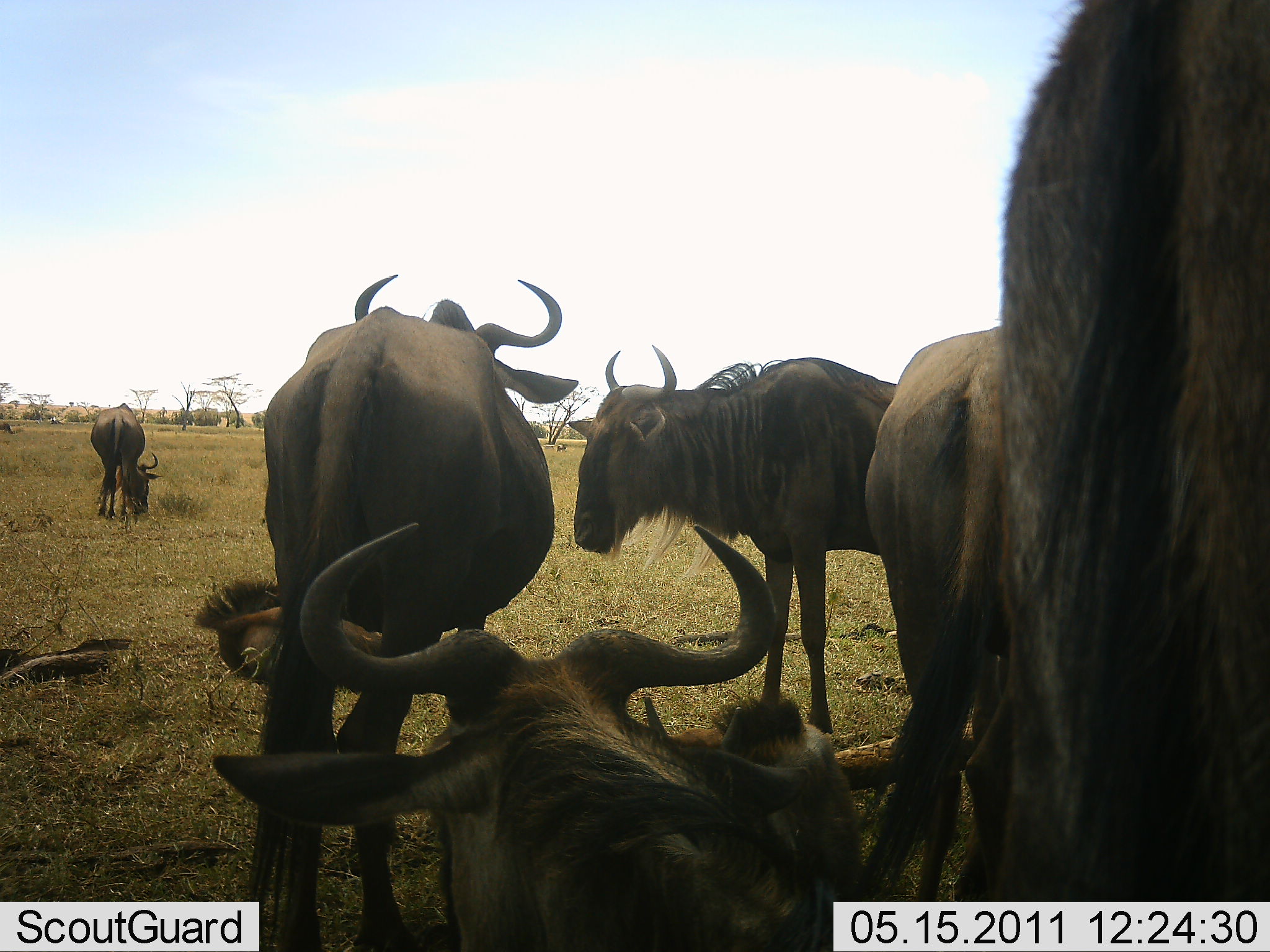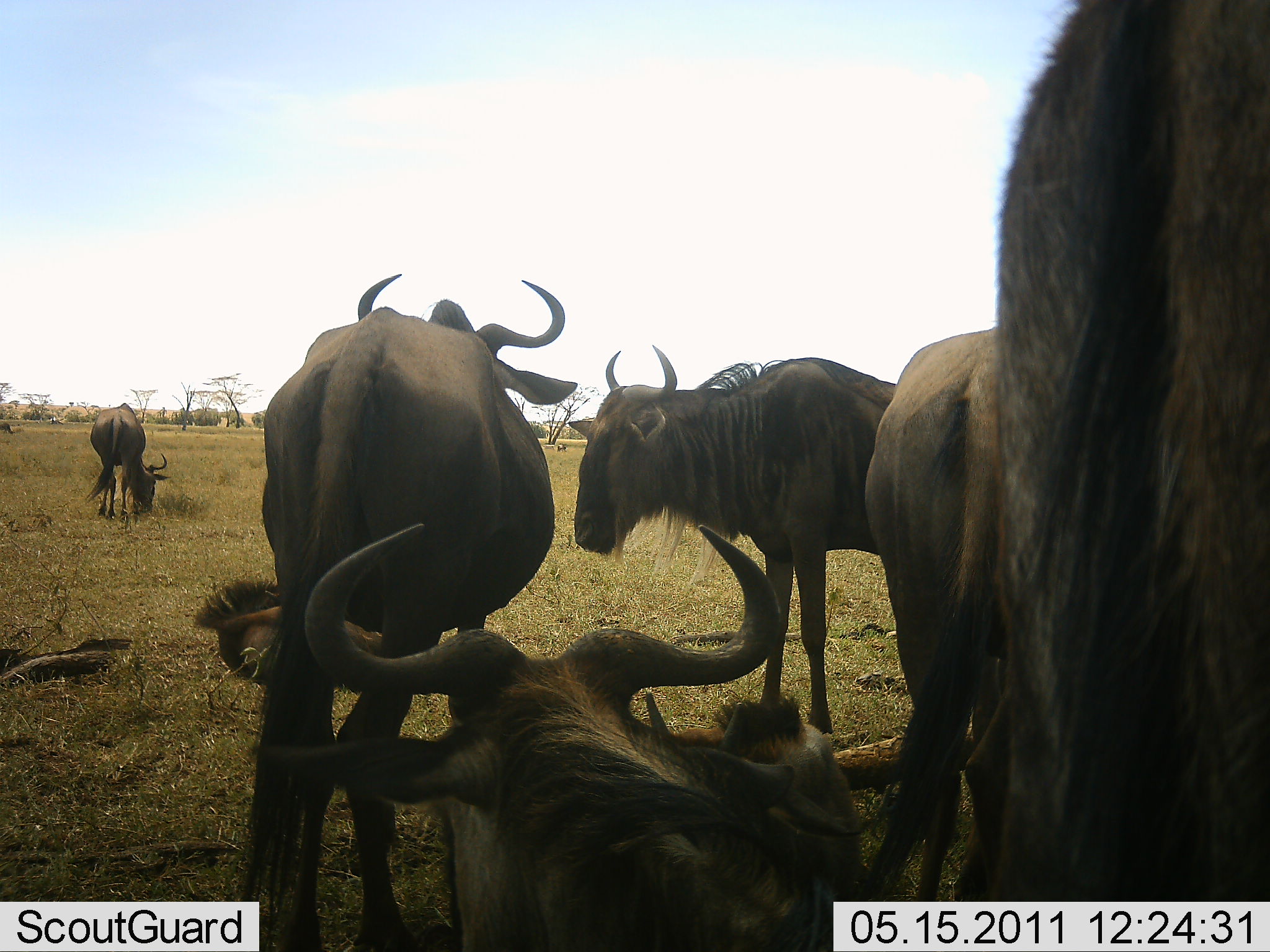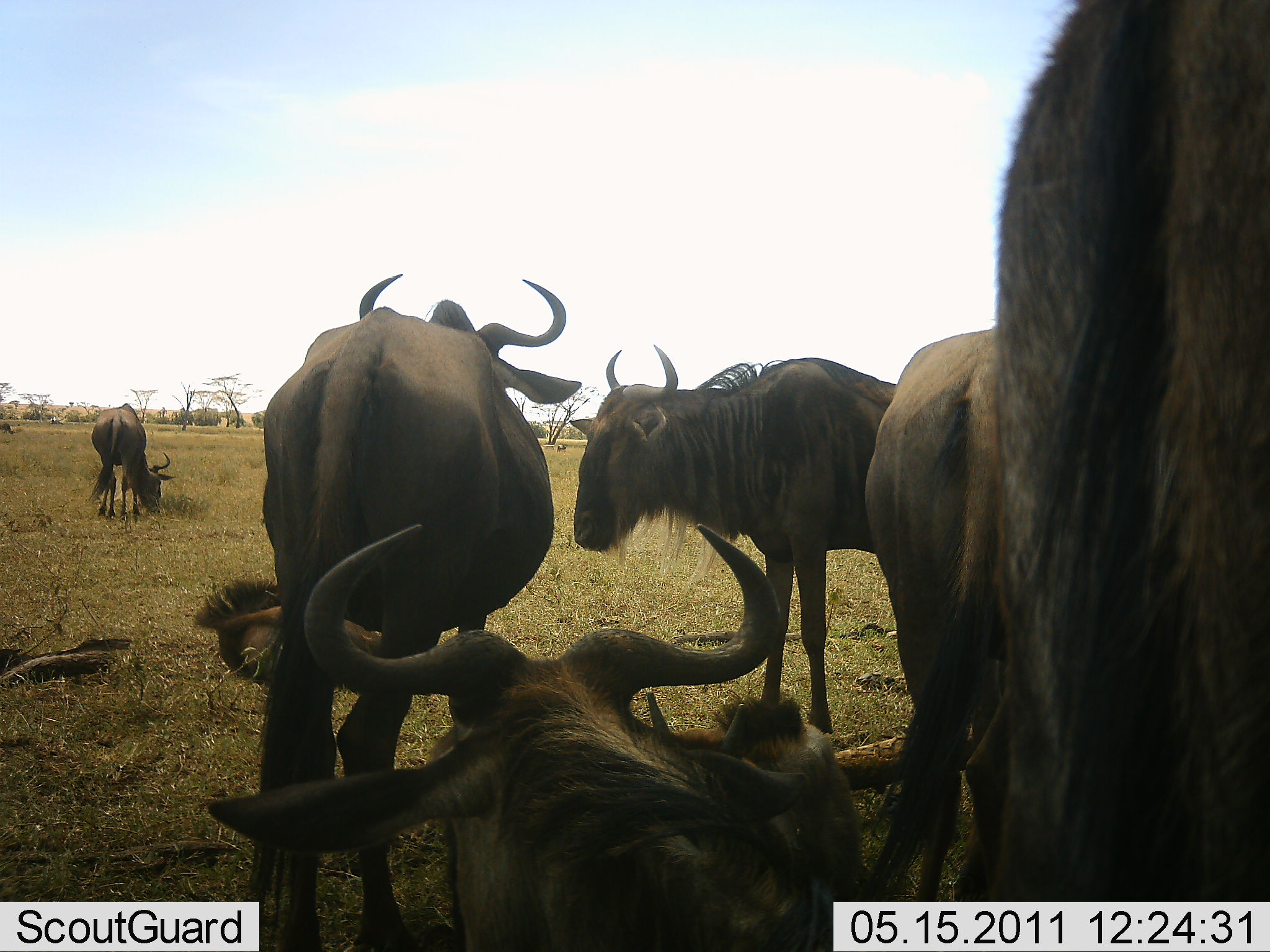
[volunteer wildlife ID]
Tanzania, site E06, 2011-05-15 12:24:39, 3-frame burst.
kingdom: Animalia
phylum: Chordata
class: Mammalia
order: Artiodactyla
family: Bovidae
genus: Connochaetes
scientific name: Connochaetes taurinus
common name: blue wildebeest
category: wildebeest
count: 7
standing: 86%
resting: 86%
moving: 14%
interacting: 21%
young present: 7%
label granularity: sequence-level